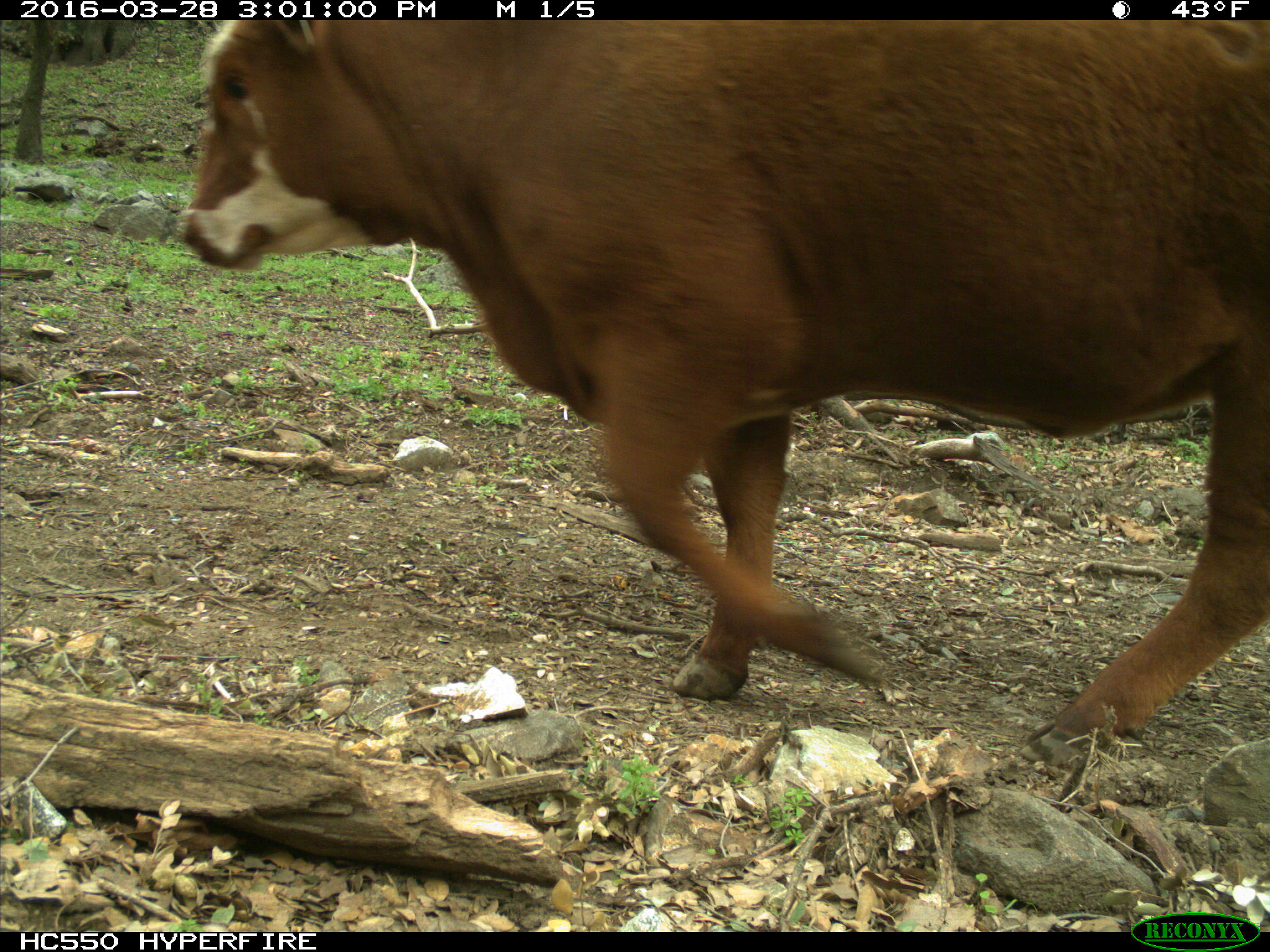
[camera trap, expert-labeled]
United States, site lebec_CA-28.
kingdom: Animalia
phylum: Chordata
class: Mammalia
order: Artiodactyla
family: Bovidae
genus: Bos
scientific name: Bos taurus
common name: domestic cow